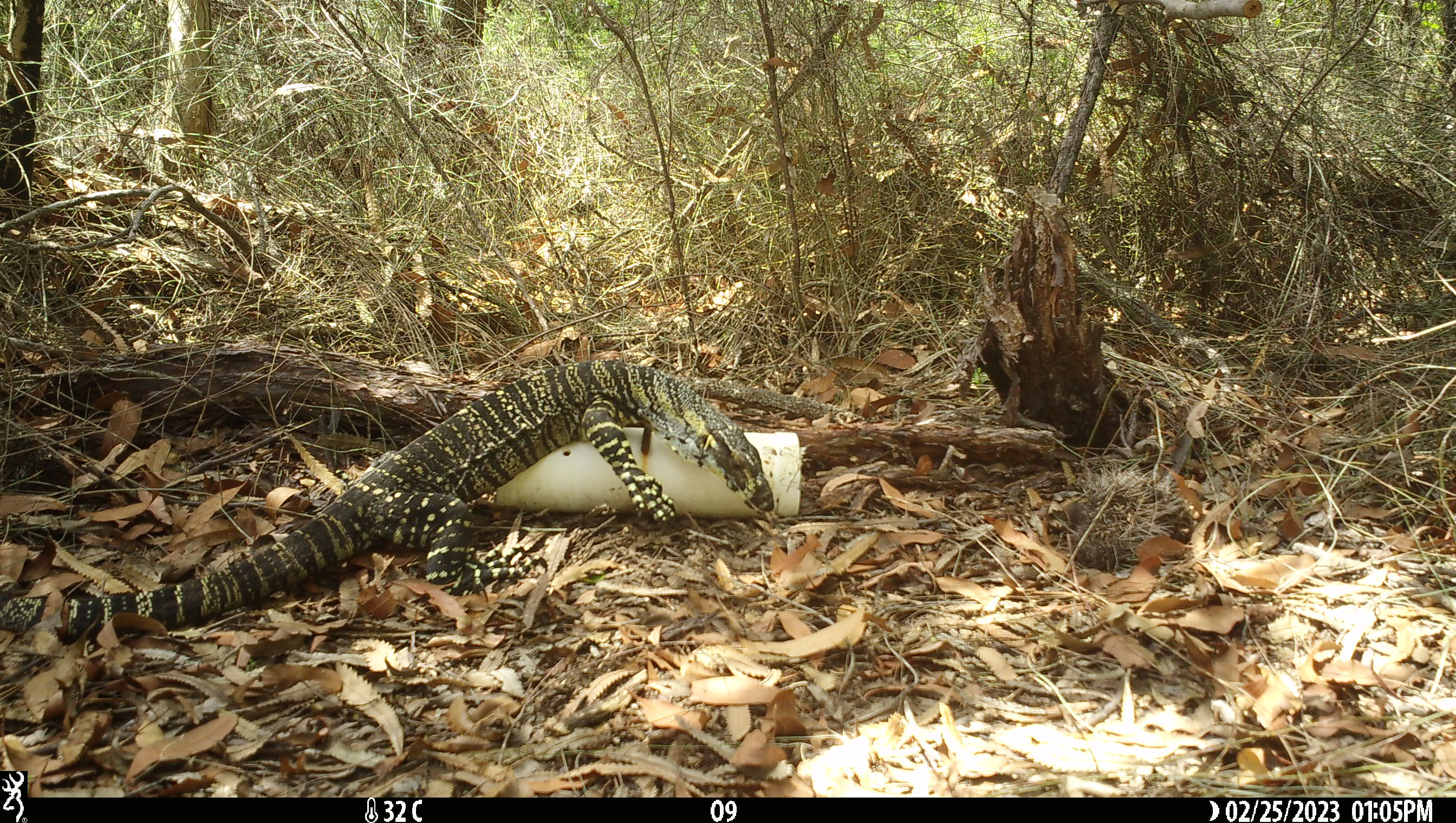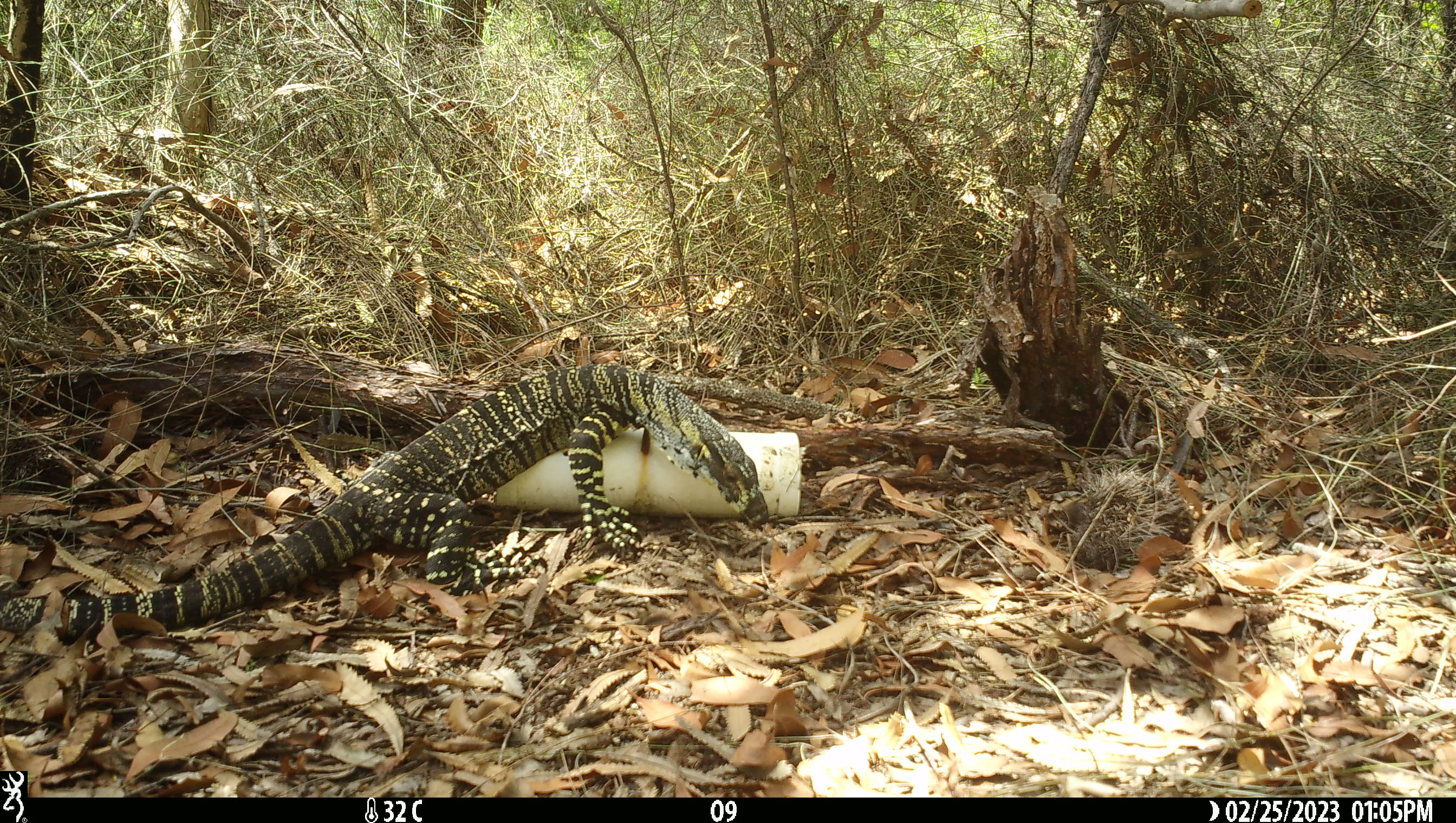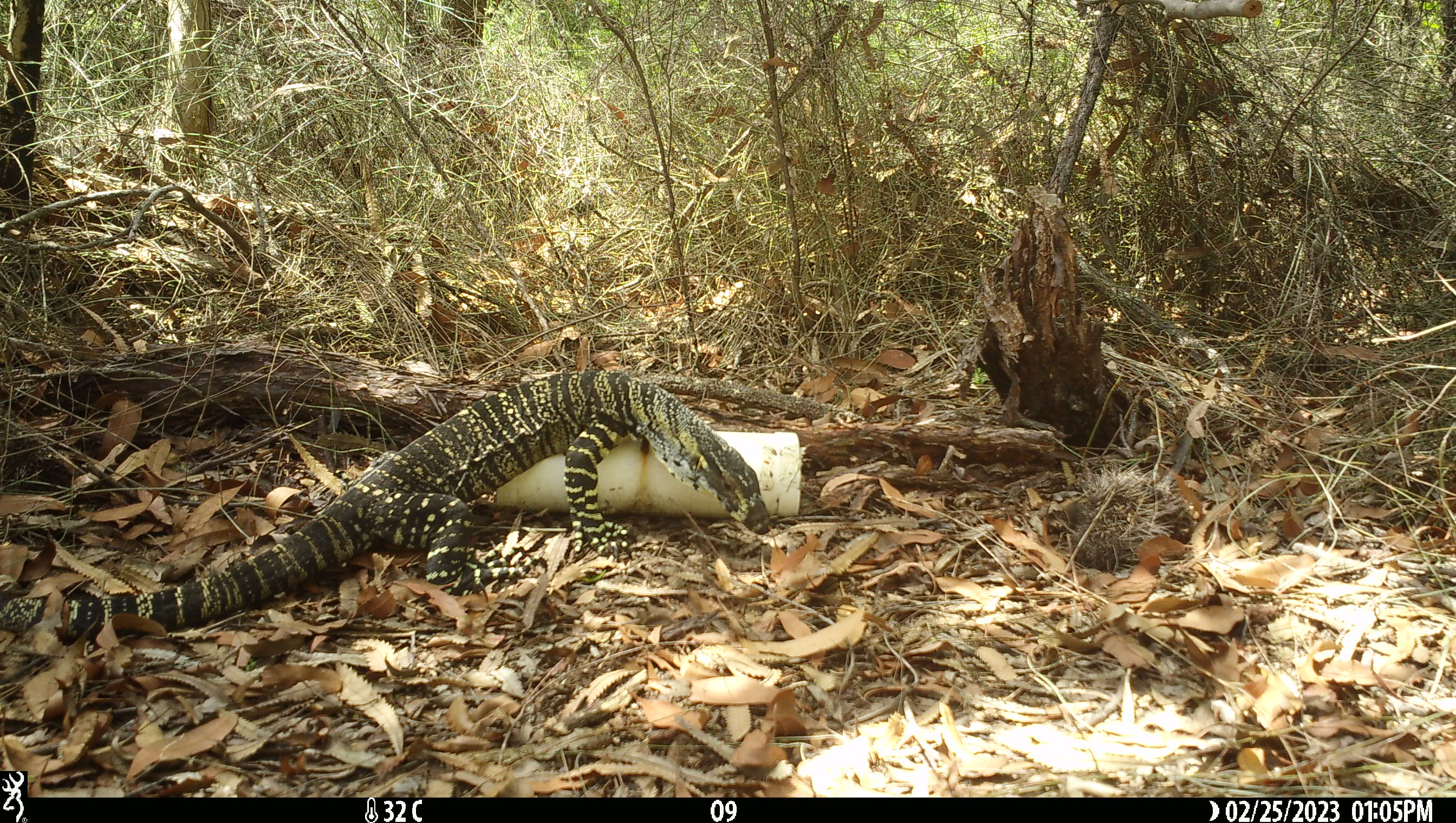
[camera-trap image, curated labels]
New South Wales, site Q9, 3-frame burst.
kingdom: Animalia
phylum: Chordata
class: Reptilia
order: Squamata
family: Varanidae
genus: Varanus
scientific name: Varanus varius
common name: lace monitor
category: goanna